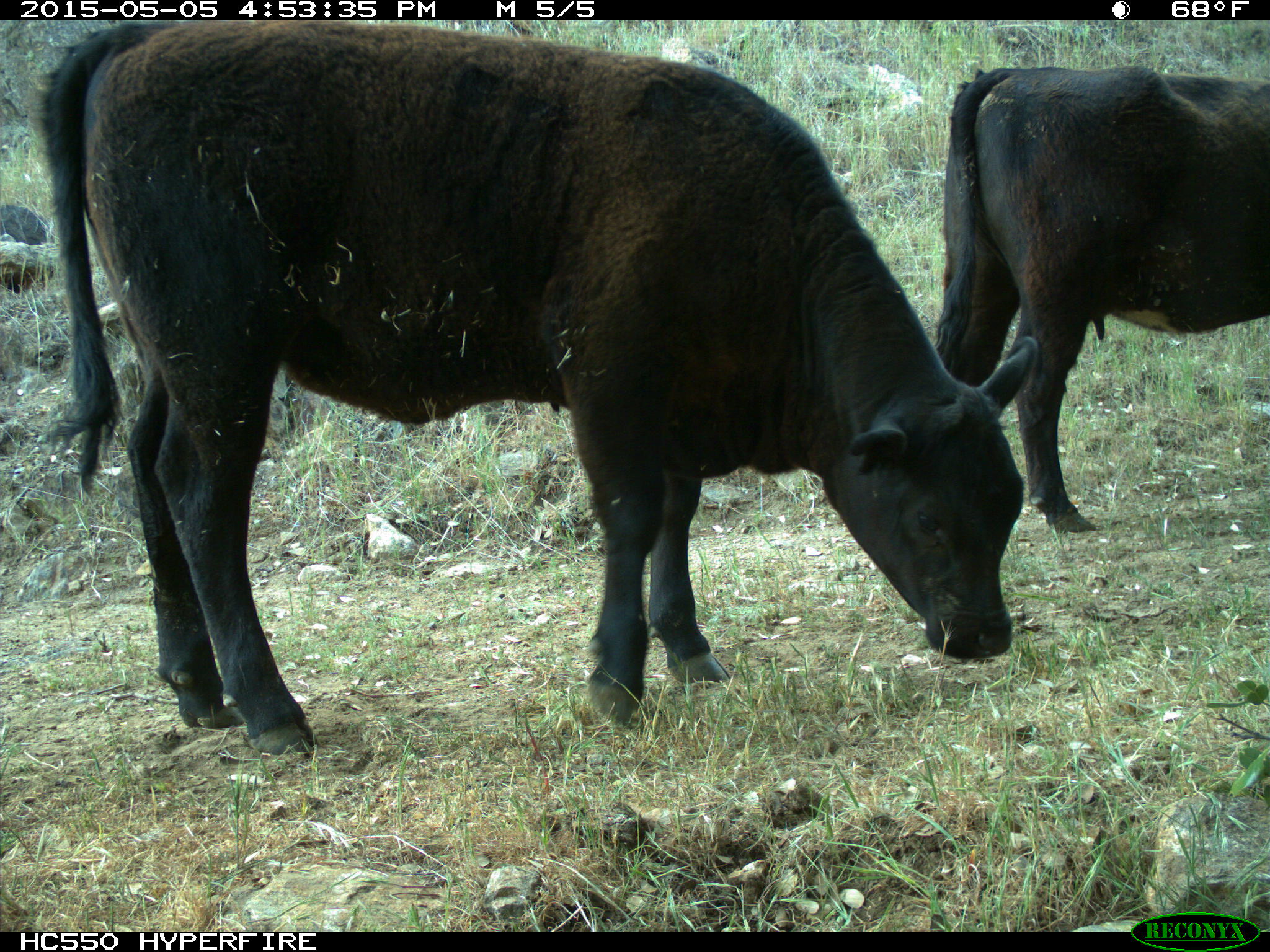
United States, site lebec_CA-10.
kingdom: Animalia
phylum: Chordata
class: Mammalia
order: Artiodactyla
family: Bovidae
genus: Bos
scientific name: Bos taurus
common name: domestic cow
Bos taurus (domestic cow).